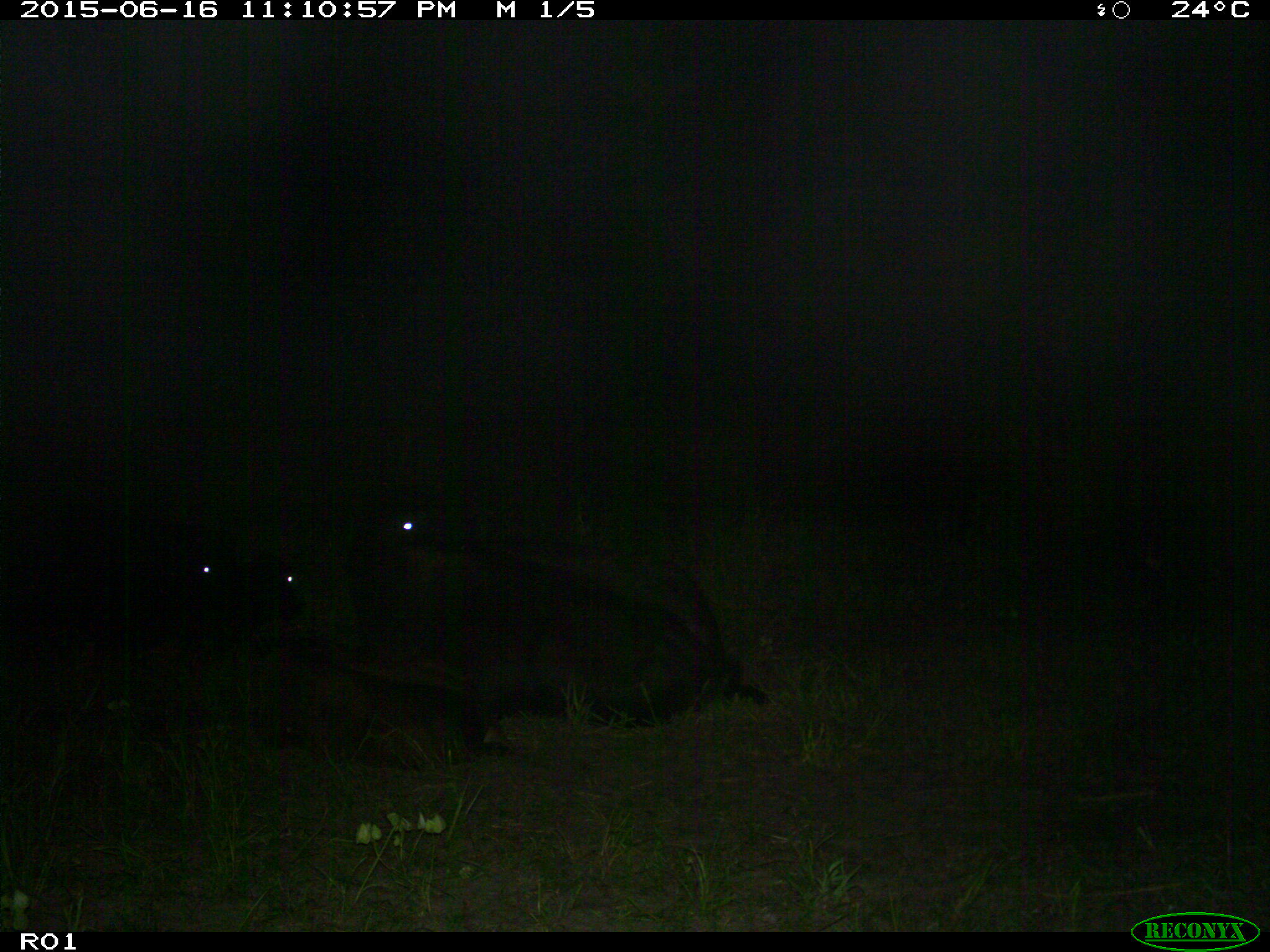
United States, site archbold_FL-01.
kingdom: Animalia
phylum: Chordata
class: Mammalia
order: Artiodactyla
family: Bovidae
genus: Bos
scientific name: Bos taurus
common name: domestic cow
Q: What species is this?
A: Bos taurus (domestic cow).